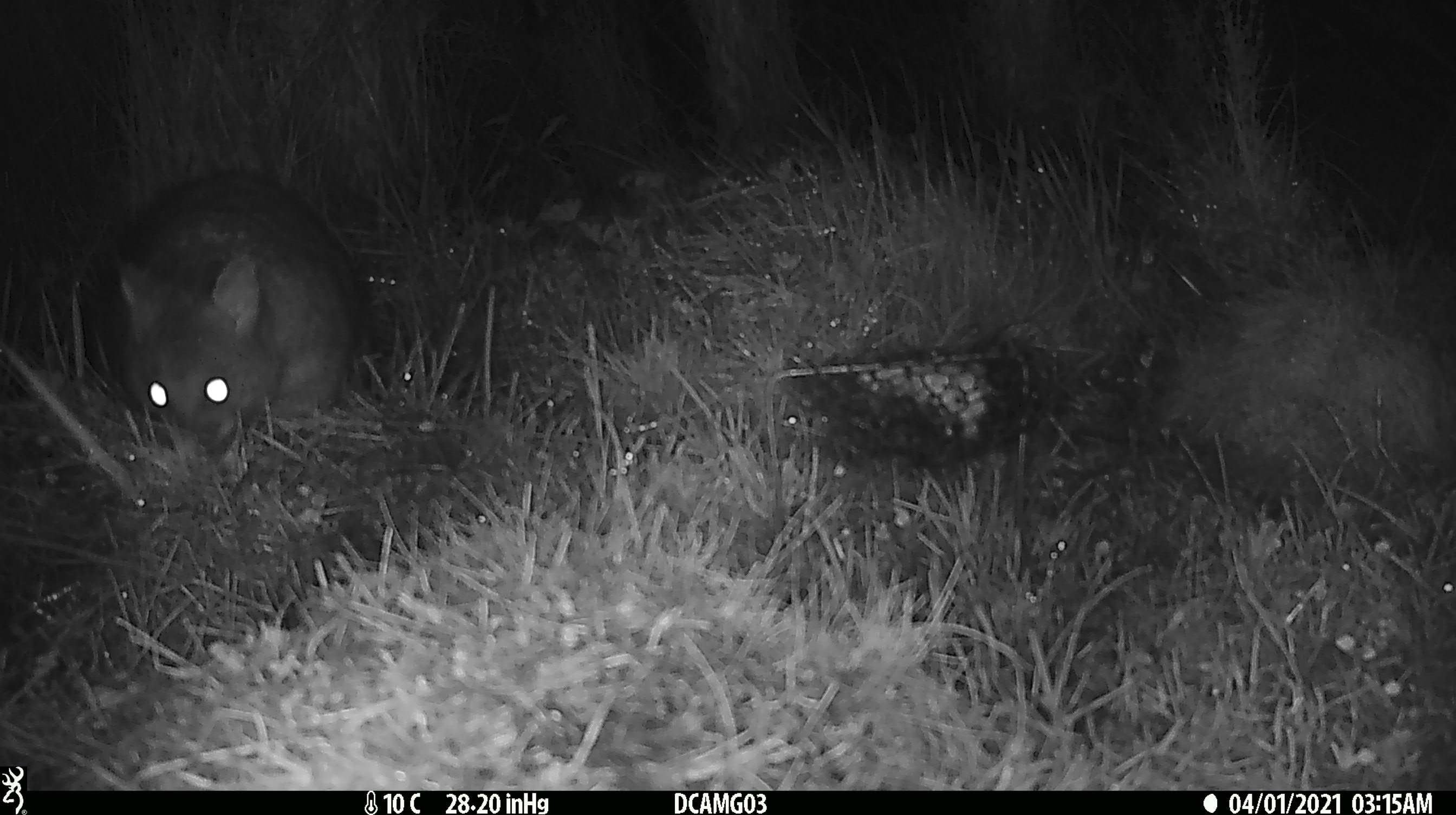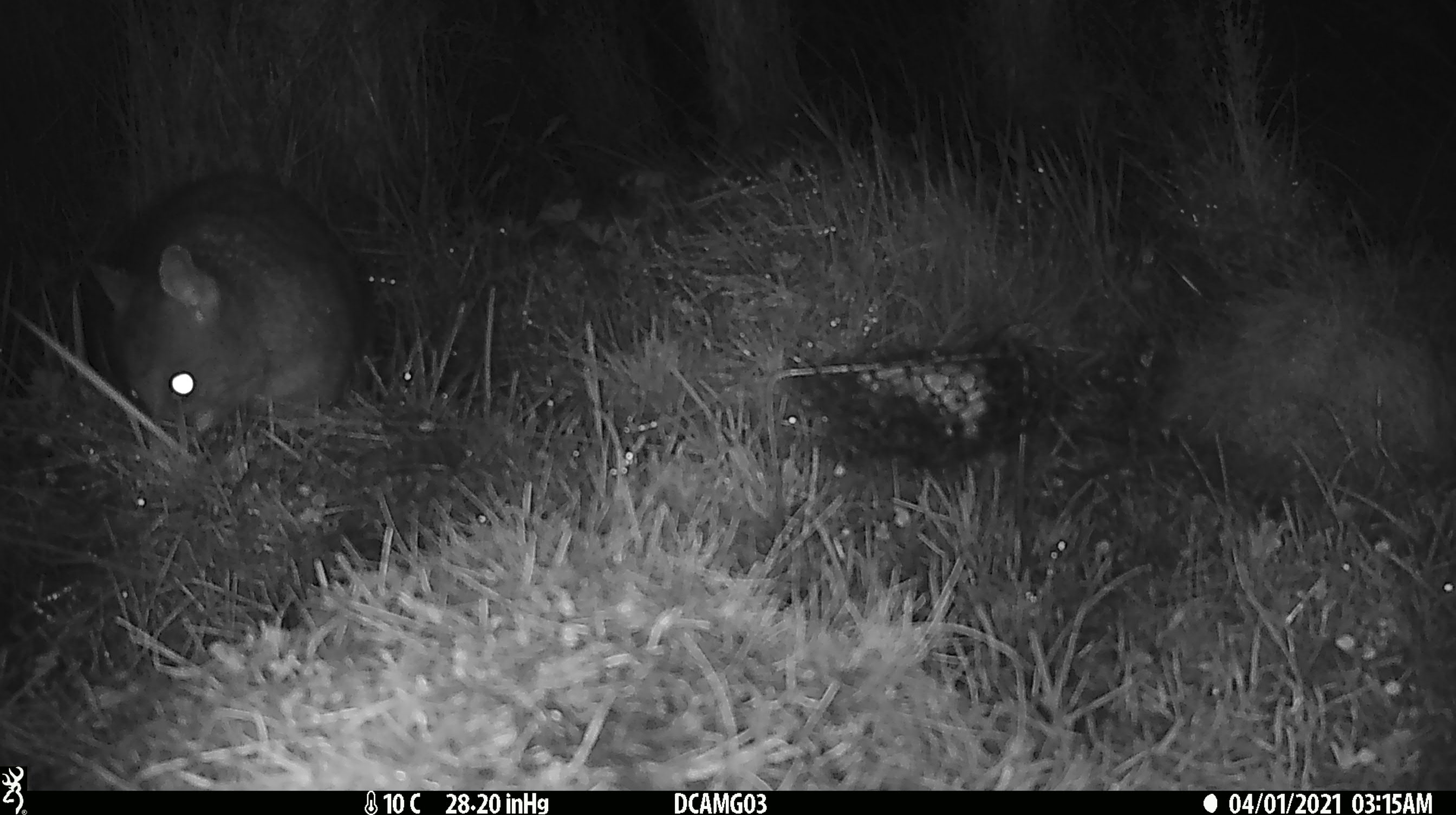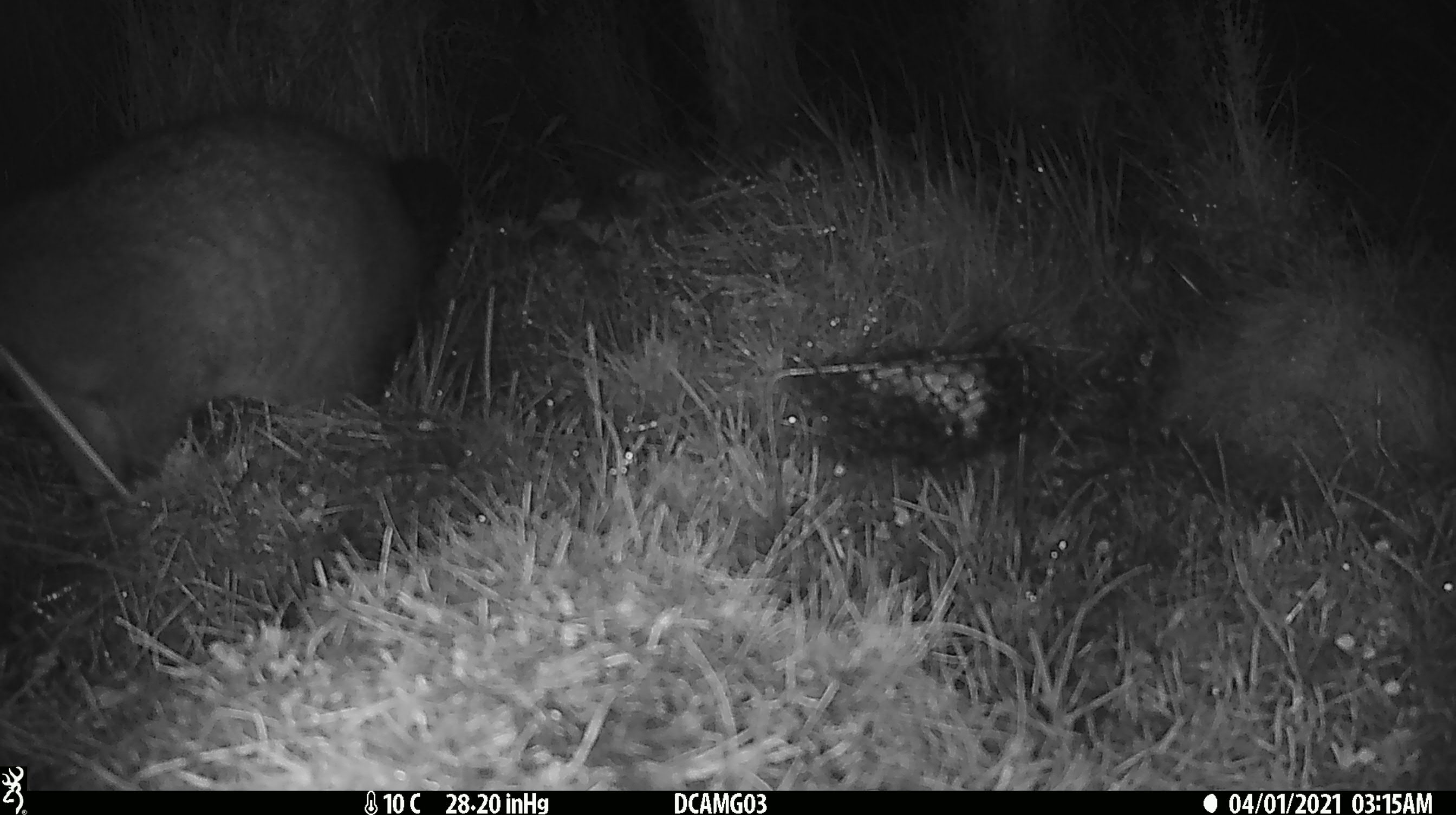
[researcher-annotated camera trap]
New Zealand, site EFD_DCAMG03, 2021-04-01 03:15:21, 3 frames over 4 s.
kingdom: Animalia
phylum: Chordata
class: Mammalia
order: Diprotodontia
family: Phalangeridae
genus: Trichosurus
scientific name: Trichosurus vulpecula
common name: common brushtail possum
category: possum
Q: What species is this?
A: Possum (common brushtail possum) (Trichosurus vulpecula).